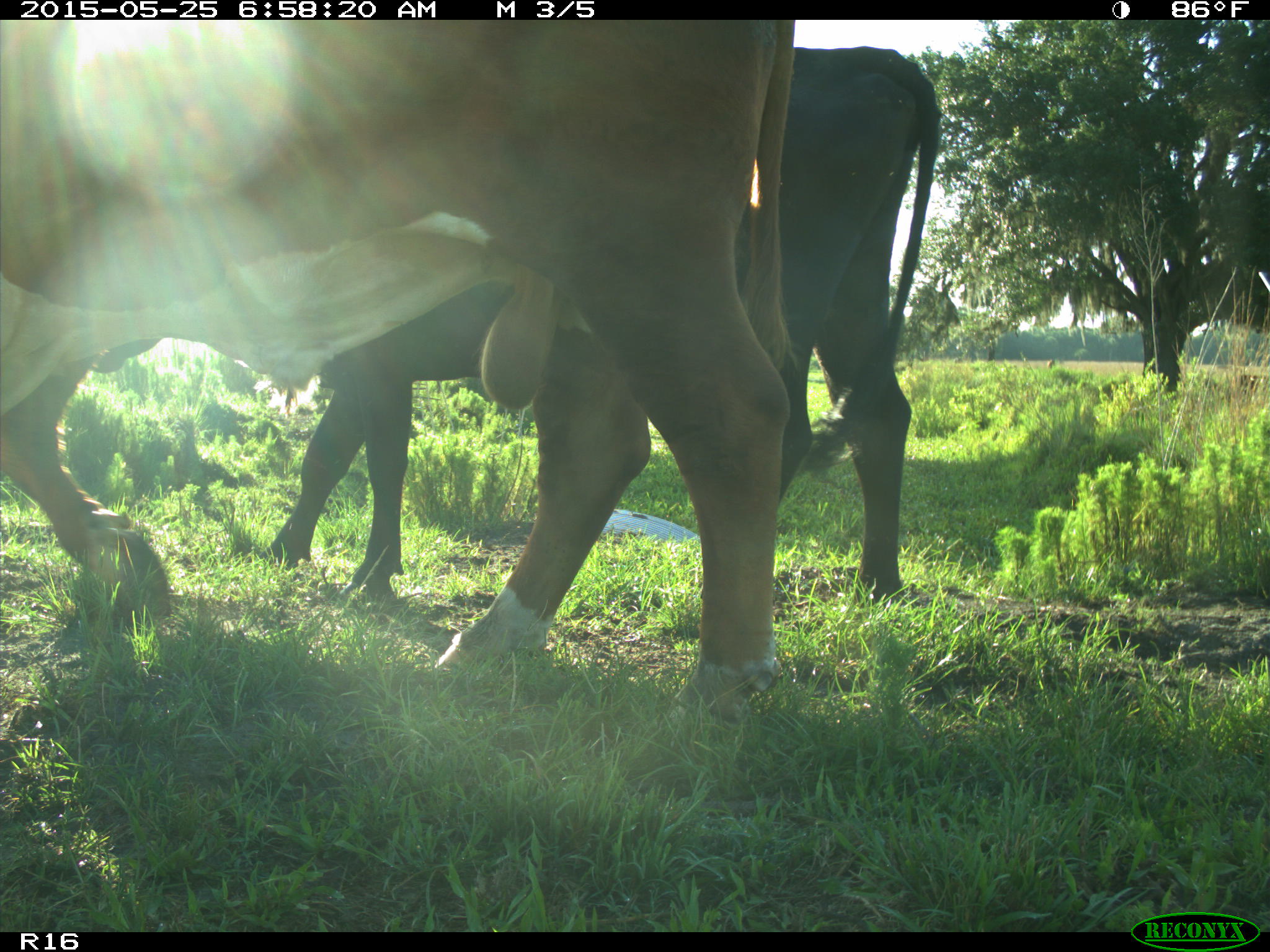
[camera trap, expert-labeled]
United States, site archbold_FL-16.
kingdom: Animalia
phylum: Chordata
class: Mammalia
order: Artiodactyla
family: Bovidae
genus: Bos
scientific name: Bos taurus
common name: domestic cow